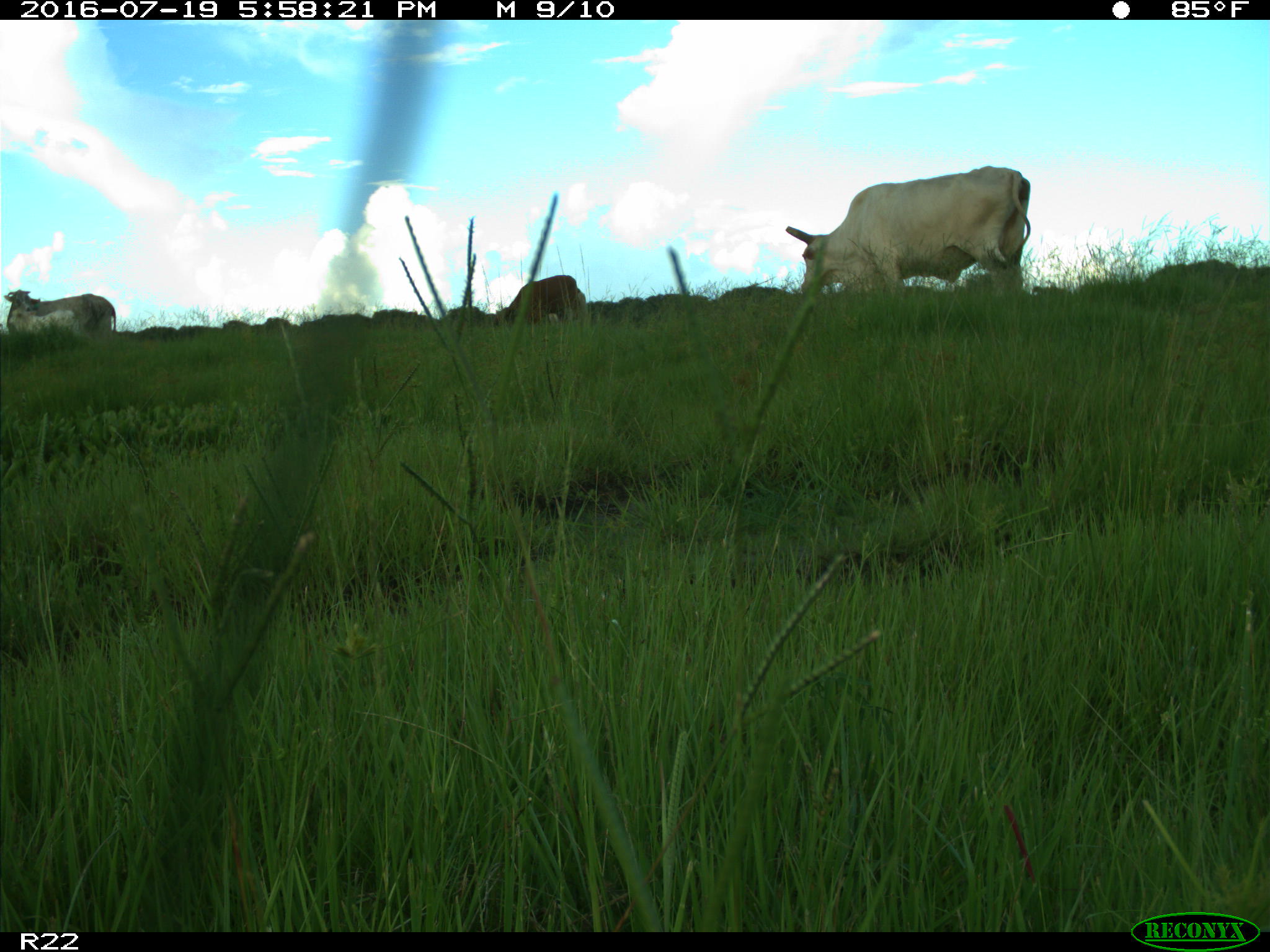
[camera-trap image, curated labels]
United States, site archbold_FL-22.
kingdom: Animalia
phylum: Chordata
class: Mammalia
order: Artiodactyla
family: Bovidae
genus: Bos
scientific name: Bos taurus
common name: domestic cow